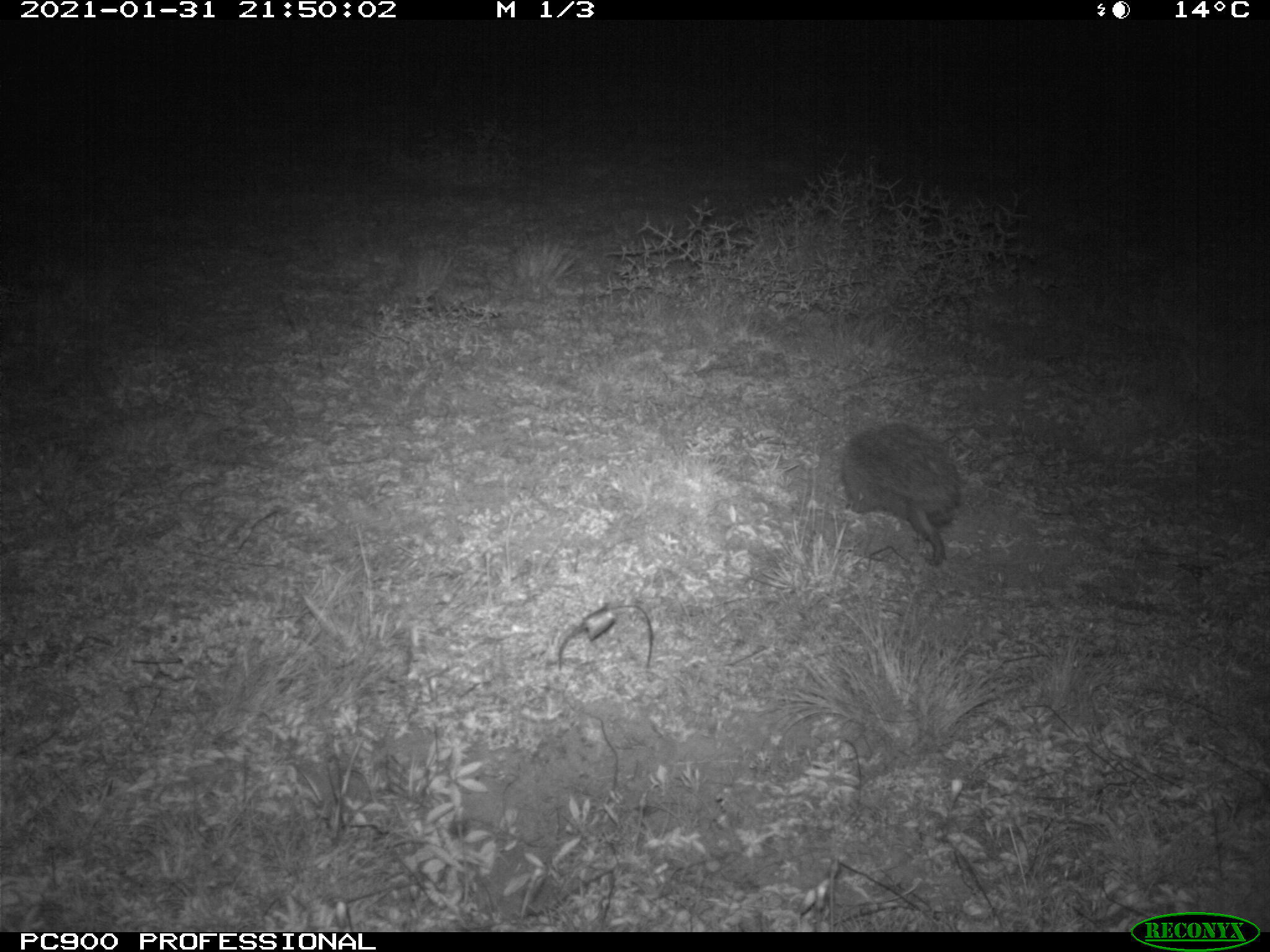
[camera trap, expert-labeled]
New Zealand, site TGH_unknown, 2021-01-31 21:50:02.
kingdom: Animalia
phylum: Chordata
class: Mammalia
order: Eulipotyphla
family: Erinaceidae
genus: Erinaceus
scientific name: Erinaceus europaeus europaeus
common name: european hedgehog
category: hedgehog